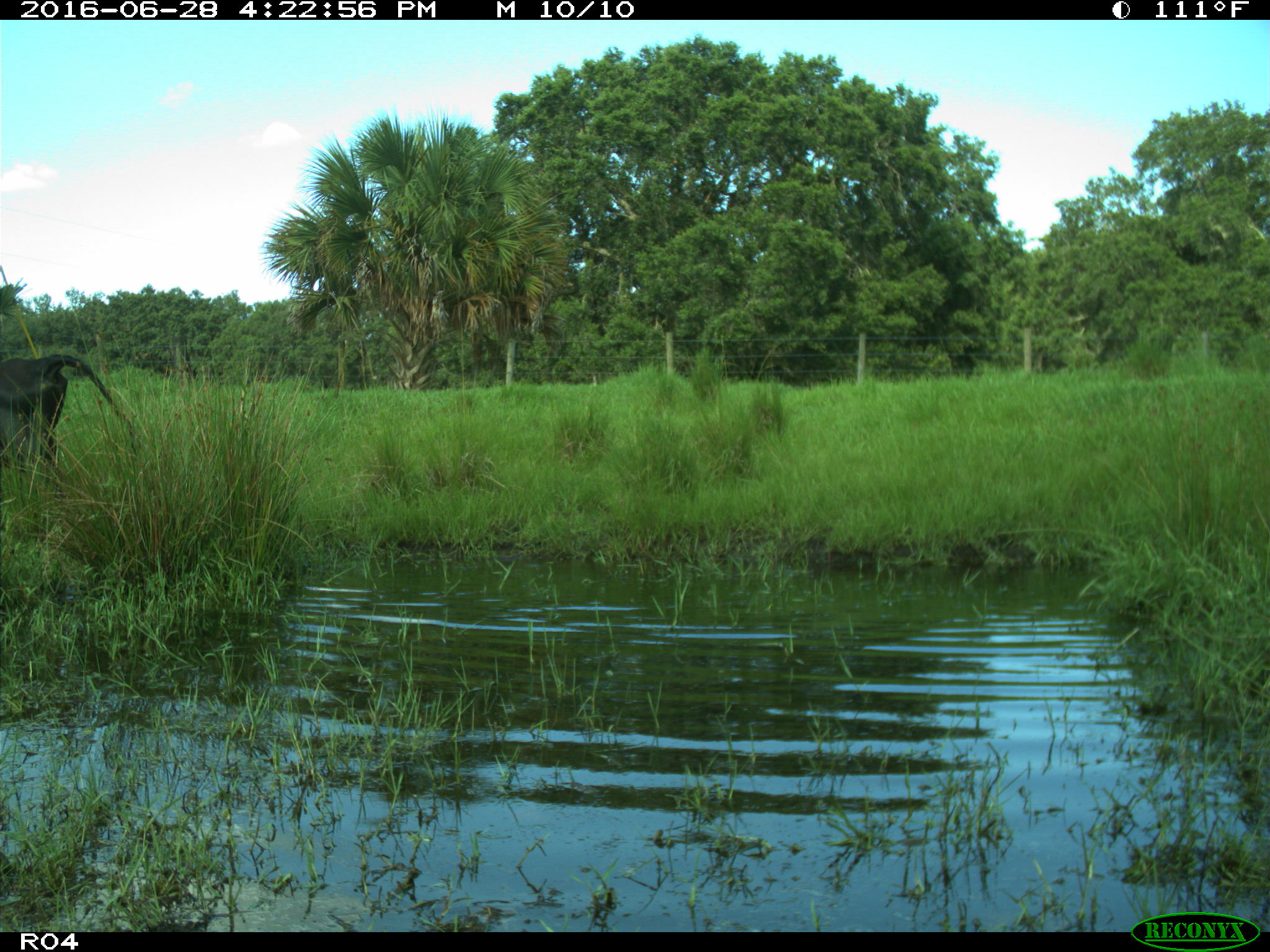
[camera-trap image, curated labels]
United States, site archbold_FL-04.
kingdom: Animalia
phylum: Chordata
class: Mammalia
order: Artiodactyla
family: Bovidae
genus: Bos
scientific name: Bos taurus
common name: domestic cow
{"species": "Bos taurus (domestic cow)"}